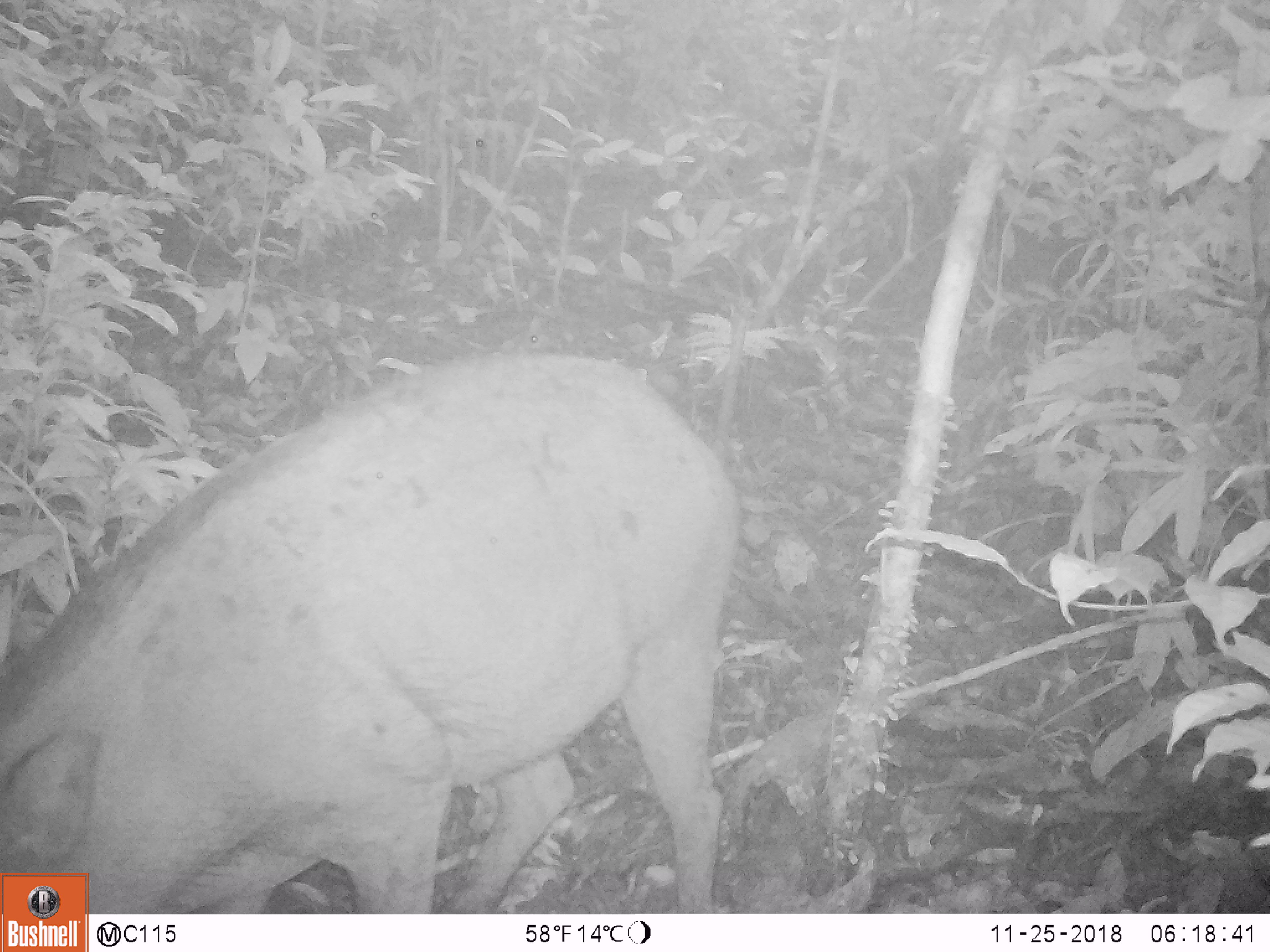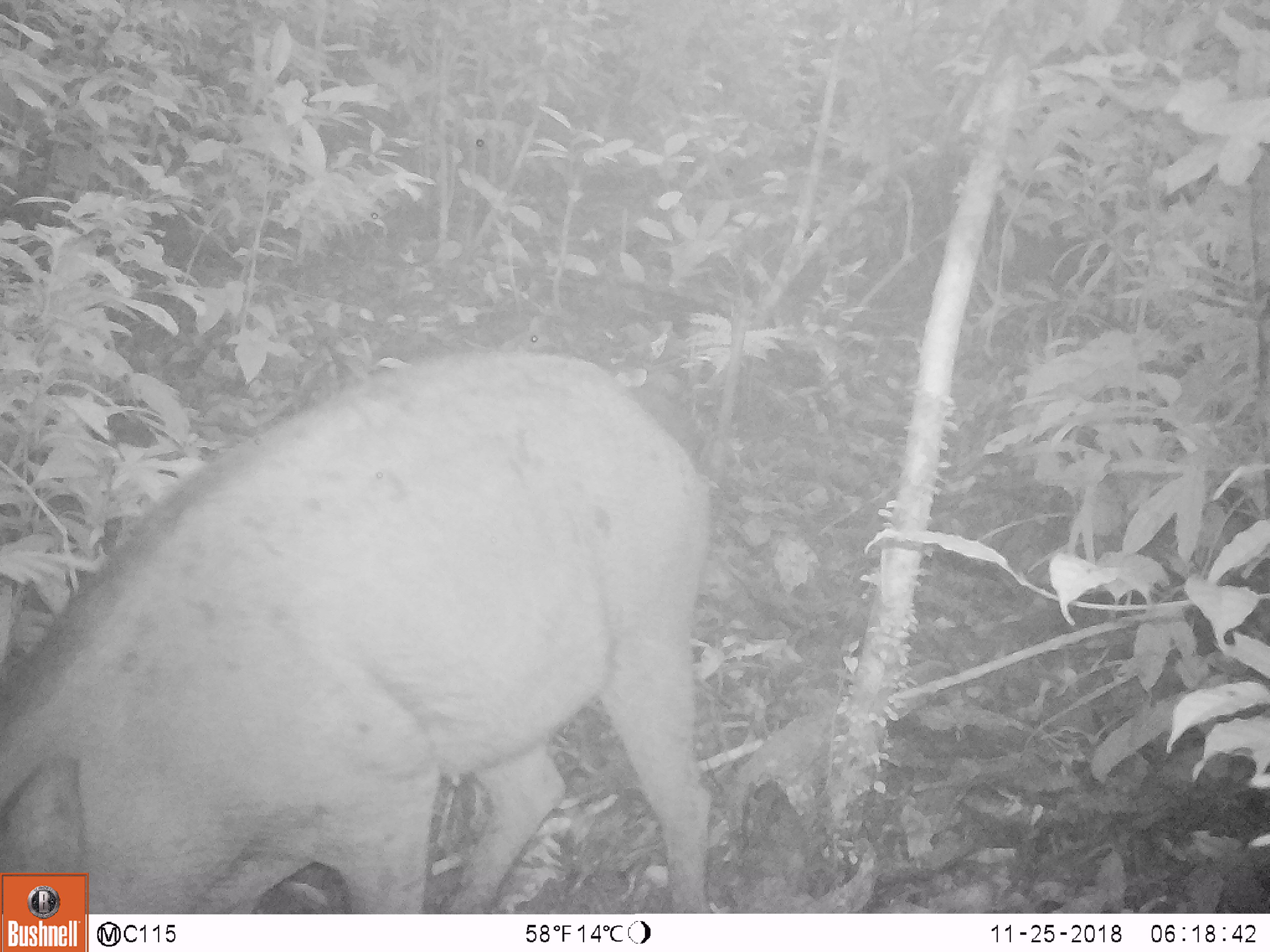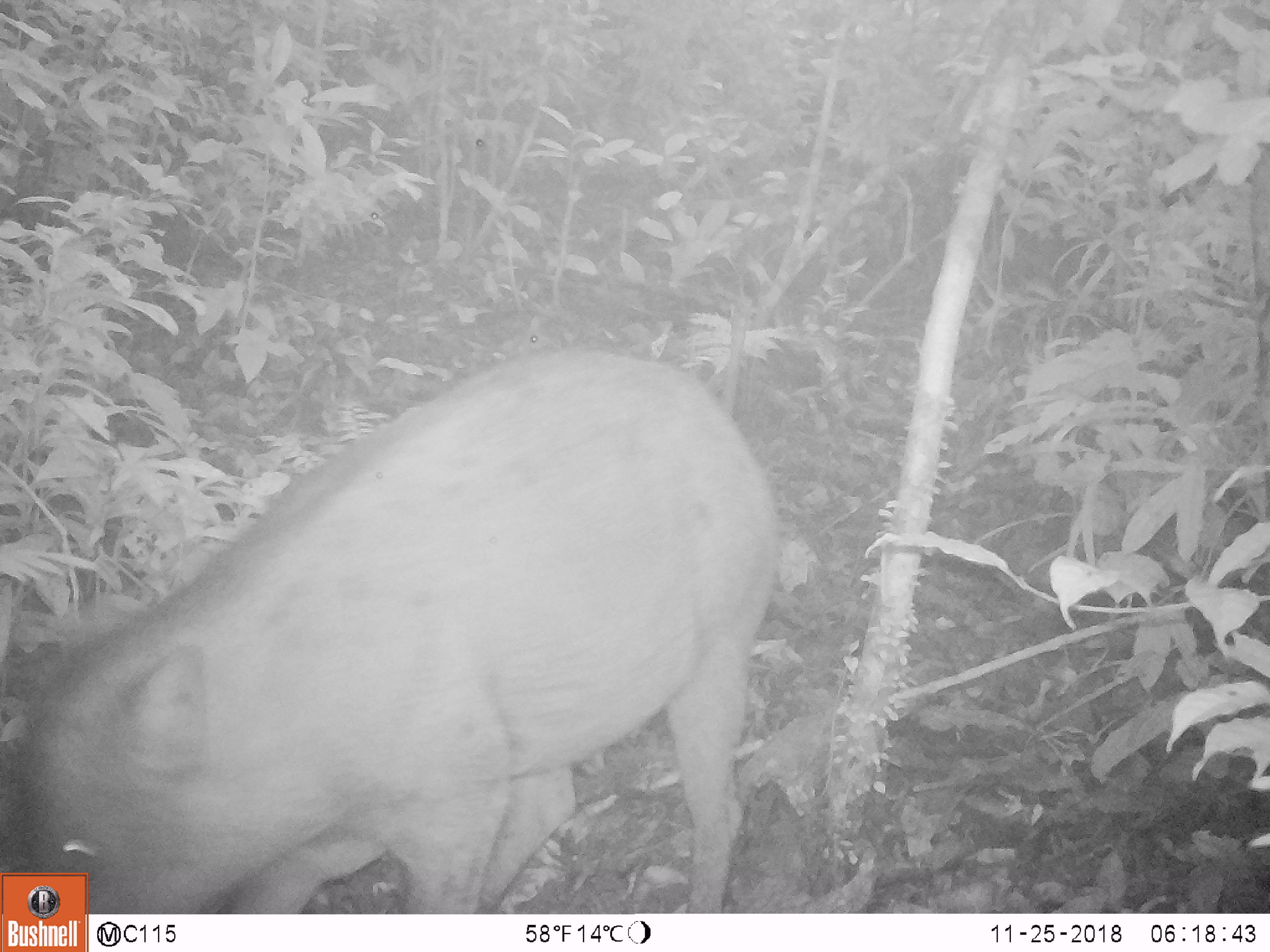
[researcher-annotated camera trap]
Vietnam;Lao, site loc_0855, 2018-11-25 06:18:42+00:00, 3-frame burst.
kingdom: Animalia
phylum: Chordata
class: Mammalia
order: Artiodactyla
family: Suidae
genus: Sus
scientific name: Sus scrofa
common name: eurasian wild pig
Eurasian wild pig (Sus scrofa). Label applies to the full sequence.